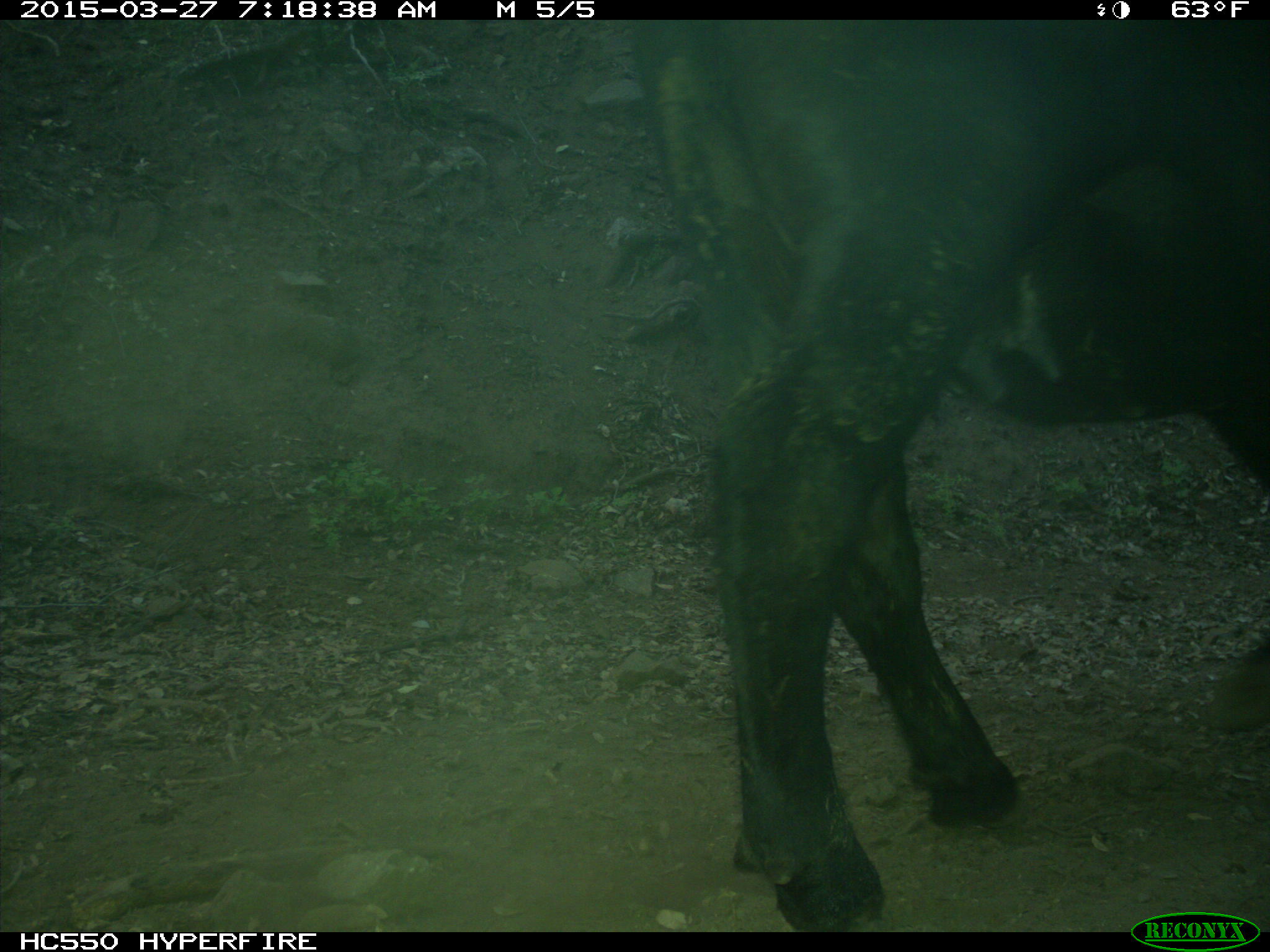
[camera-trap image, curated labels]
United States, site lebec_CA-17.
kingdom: Animalia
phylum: Chordata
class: Mammalia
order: Artiodactyla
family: Bovidae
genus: Bos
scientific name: Bos taurus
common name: domestic cow